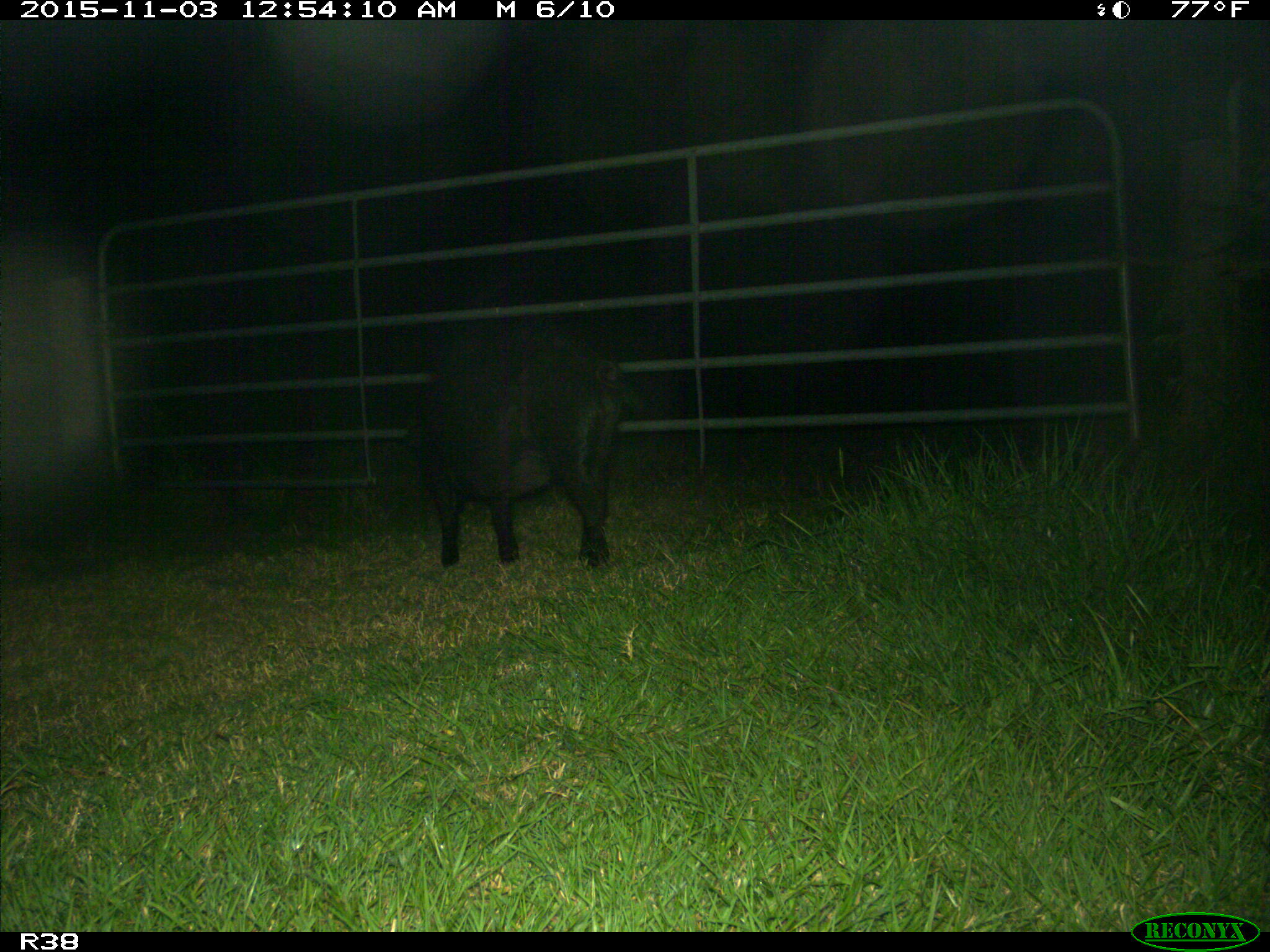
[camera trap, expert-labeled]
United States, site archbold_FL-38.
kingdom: Animalia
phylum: Chordata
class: Mammalia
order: Artiodactyla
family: Suidae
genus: Sus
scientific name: Sus scrofa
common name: wild boar